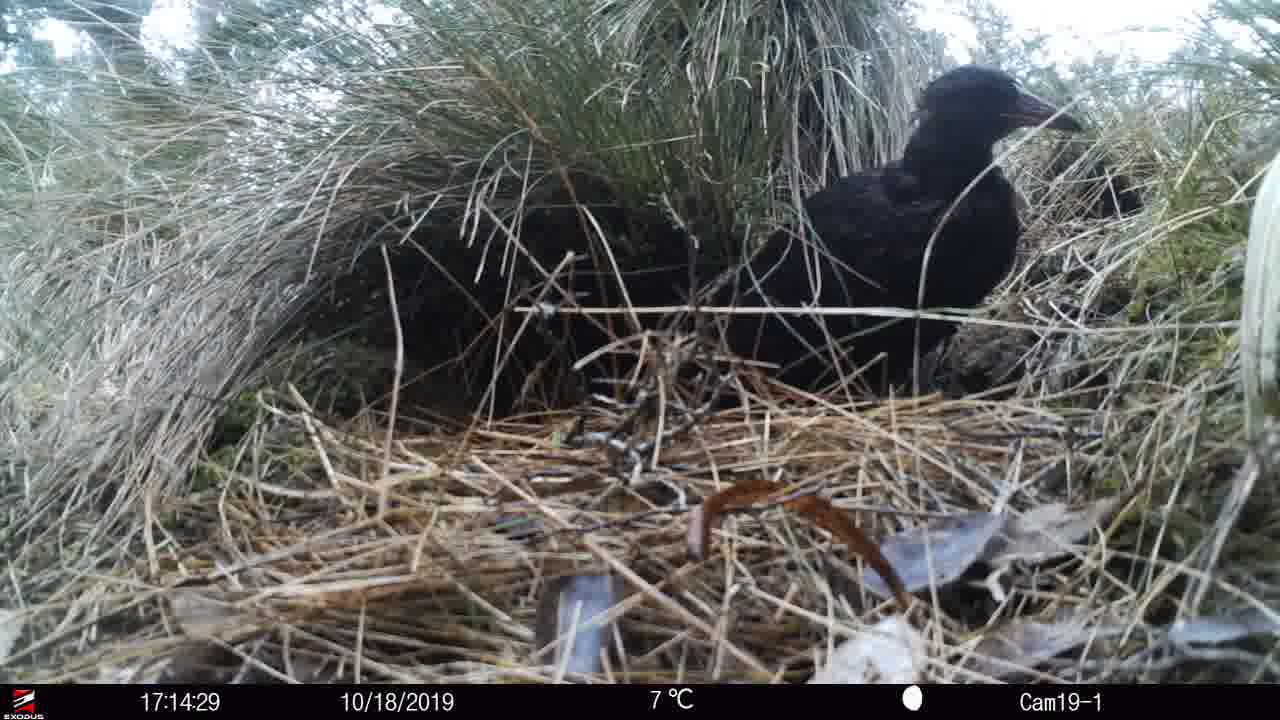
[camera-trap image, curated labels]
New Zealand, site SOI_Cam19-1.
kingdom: Animalia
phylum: Chordata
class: Aves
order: Gruiformes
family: Rallidae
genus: Gallirallus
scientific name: Gallirallus australis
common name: weka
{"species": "weka (Gallirallus australis)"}